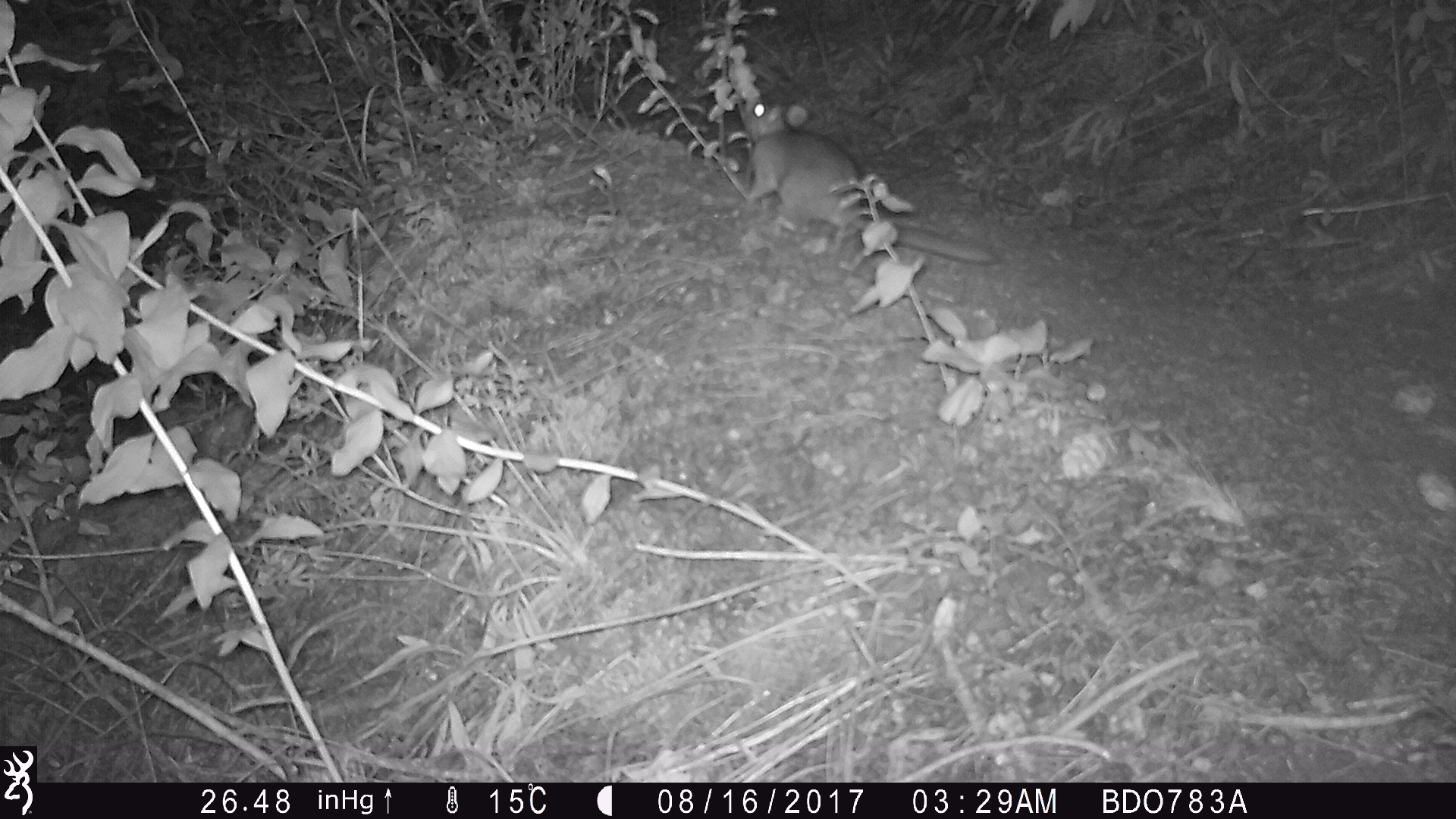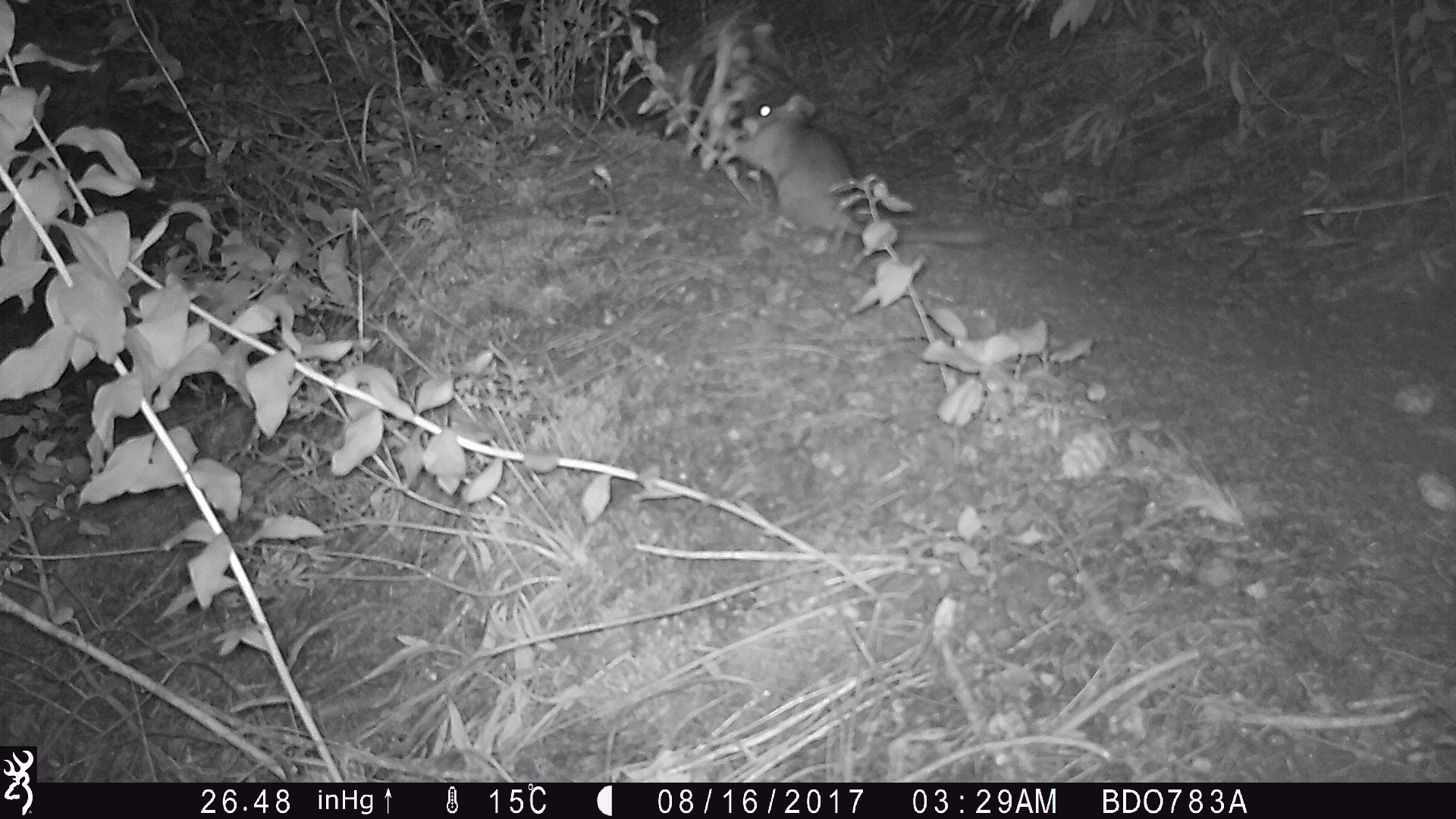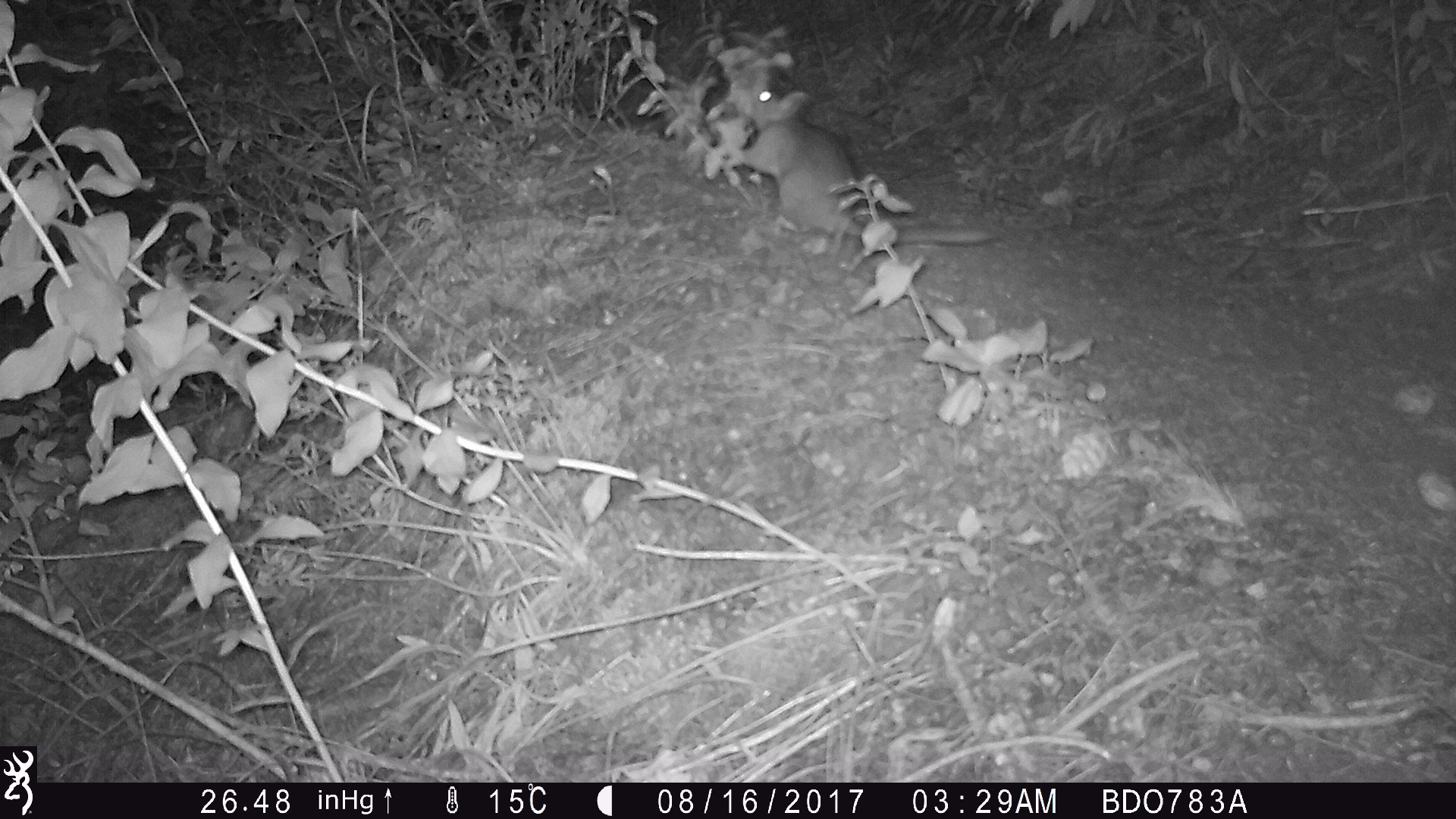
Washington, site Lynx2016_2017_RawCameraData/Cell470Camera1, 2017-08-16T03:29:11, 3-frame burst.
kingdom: Animalia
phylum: Chordata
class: Mammalia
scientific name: Mammalia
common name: small mammal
Small mammal (Mammalia). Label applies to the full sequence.